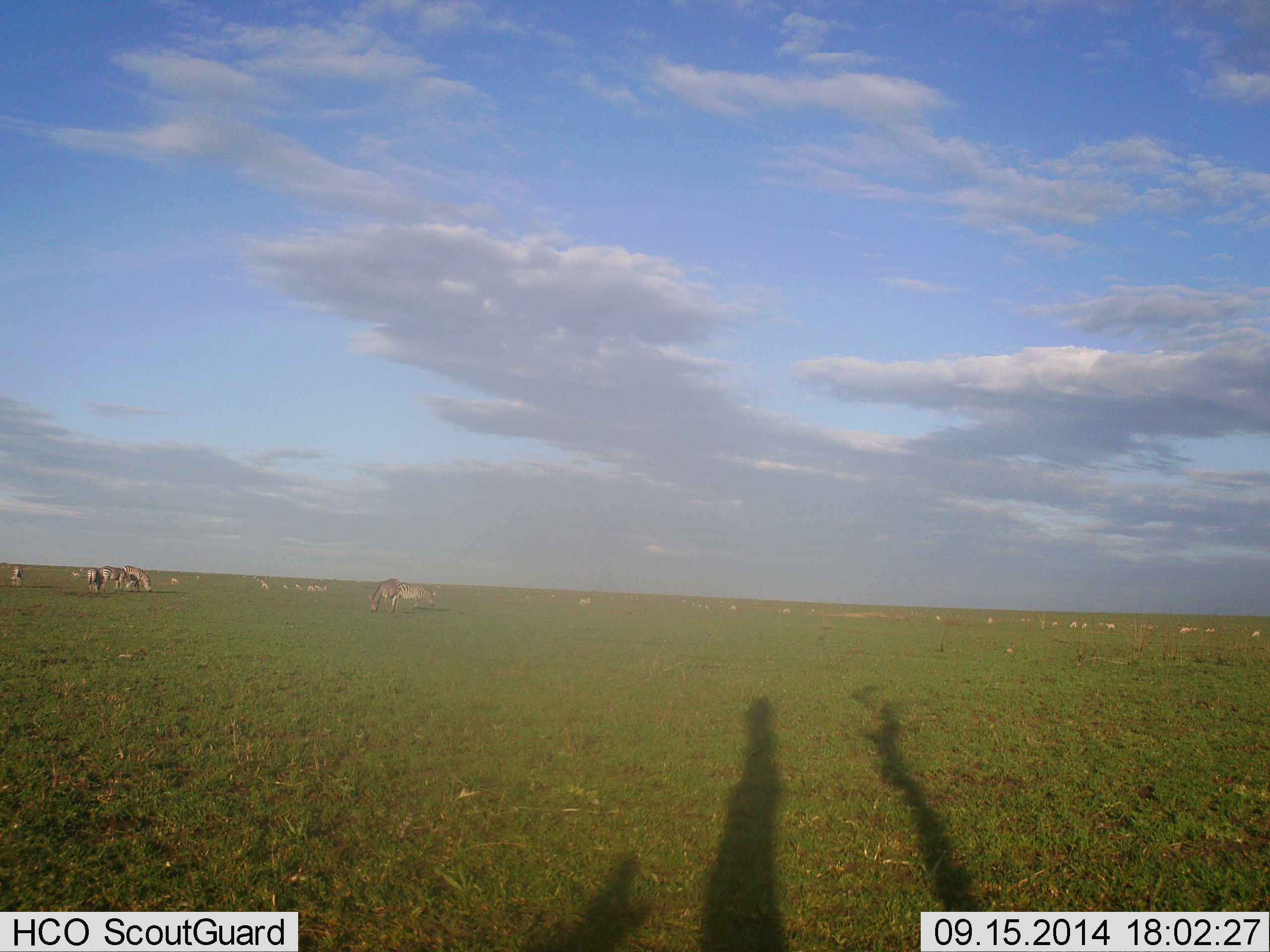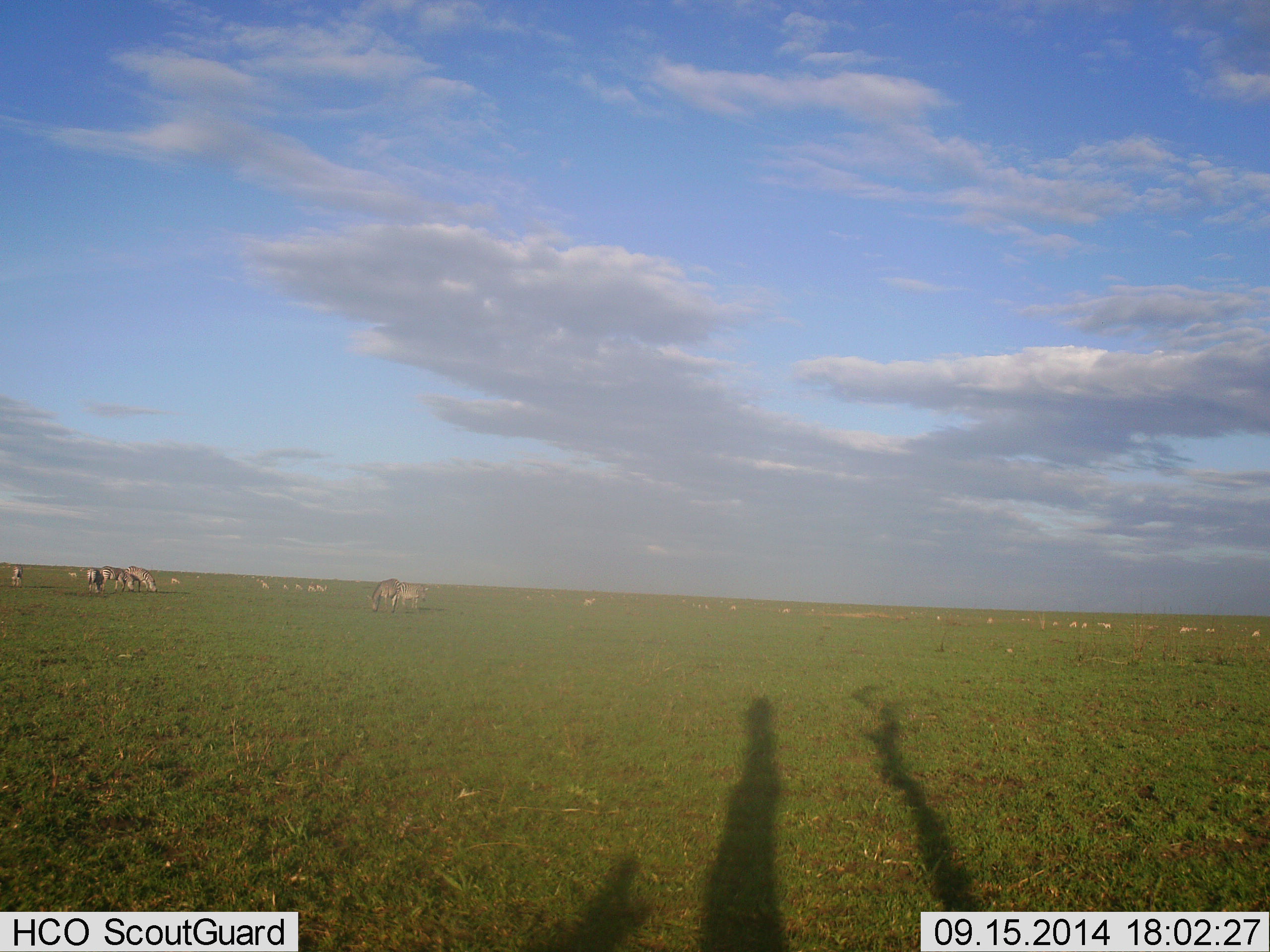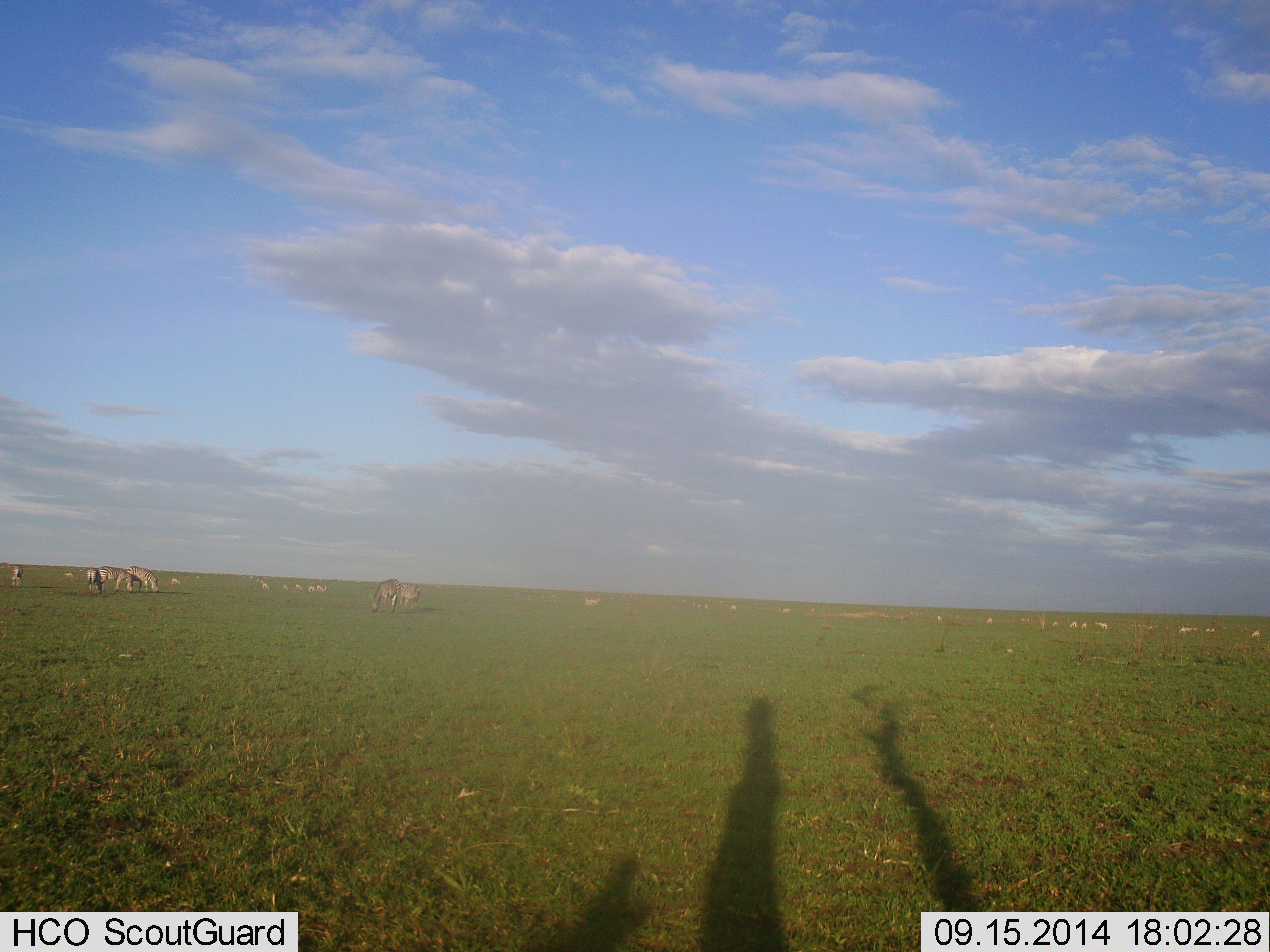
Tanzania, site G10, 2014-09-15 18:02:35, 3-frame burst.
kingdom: Animalia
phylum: Chordata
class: Mammalia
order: Perissodactyla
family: Equidae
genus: Equus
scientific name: Equus quagga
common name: plains zebra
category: zebra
Zebra (plains zebra) (Equus quagga), count 11-50. Behavior (volunteer vote fractions): standing 60%, resting 0%, moving 60%, interacting 0%. Young present (vote fraction): 0%. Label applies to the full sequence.